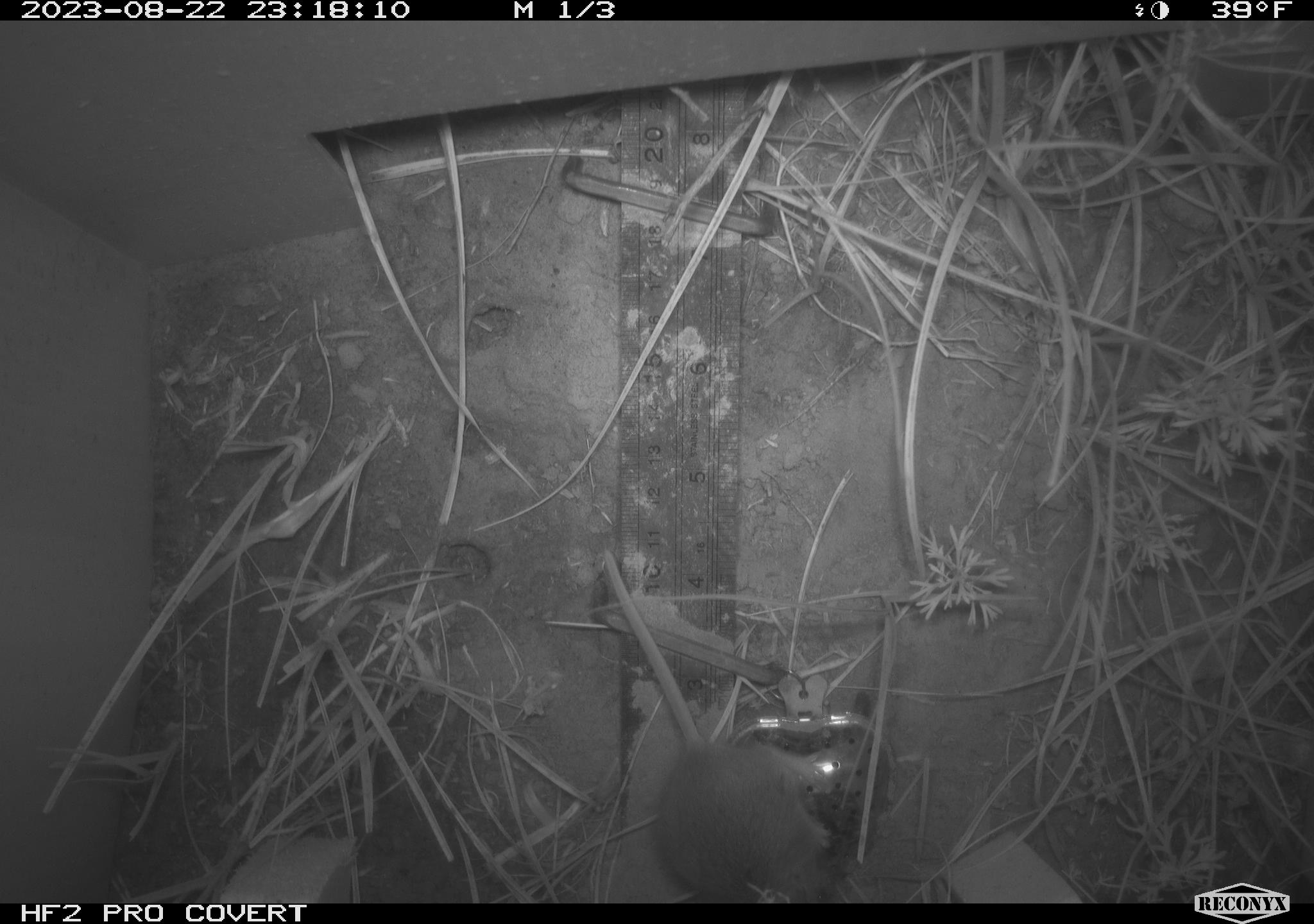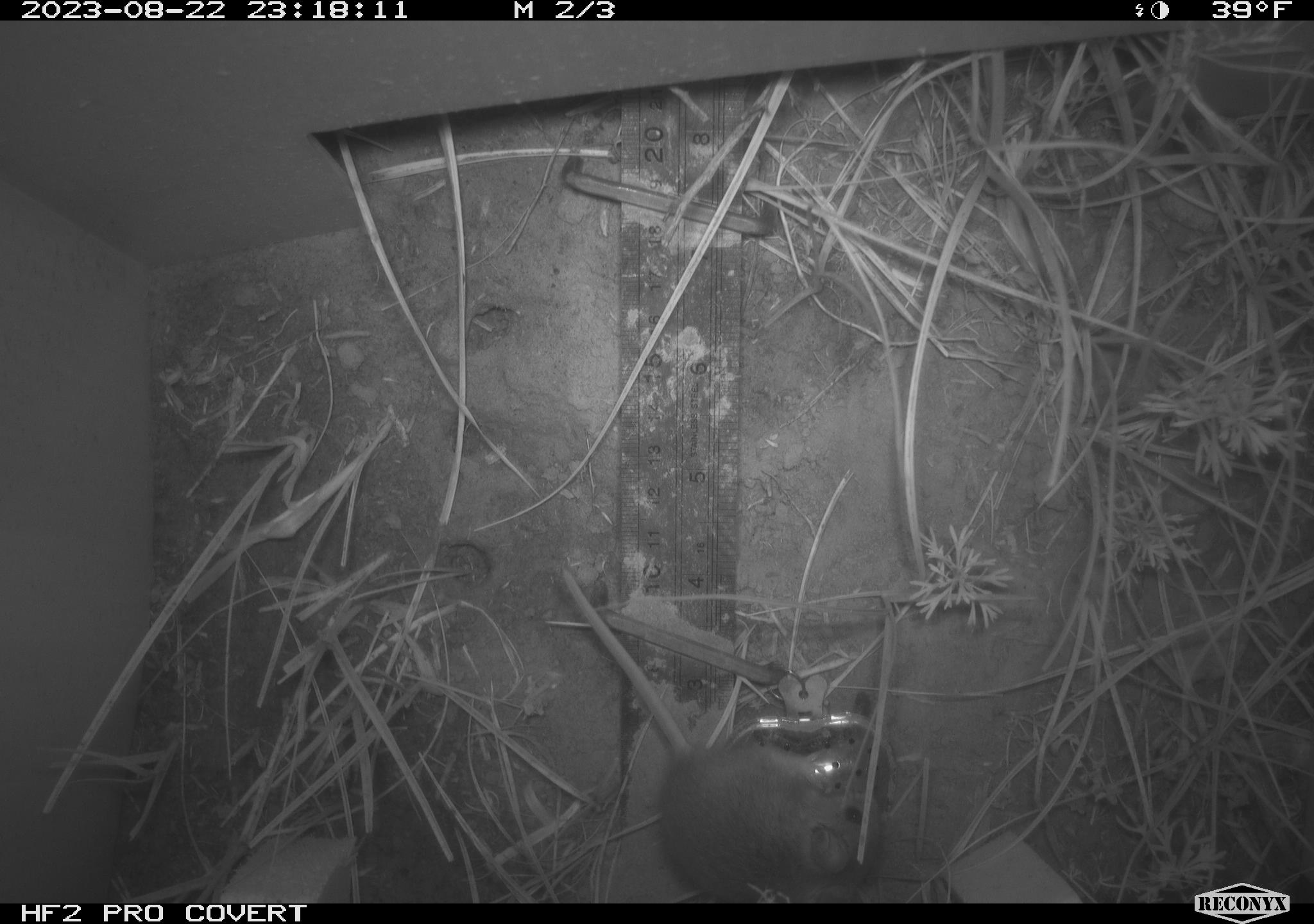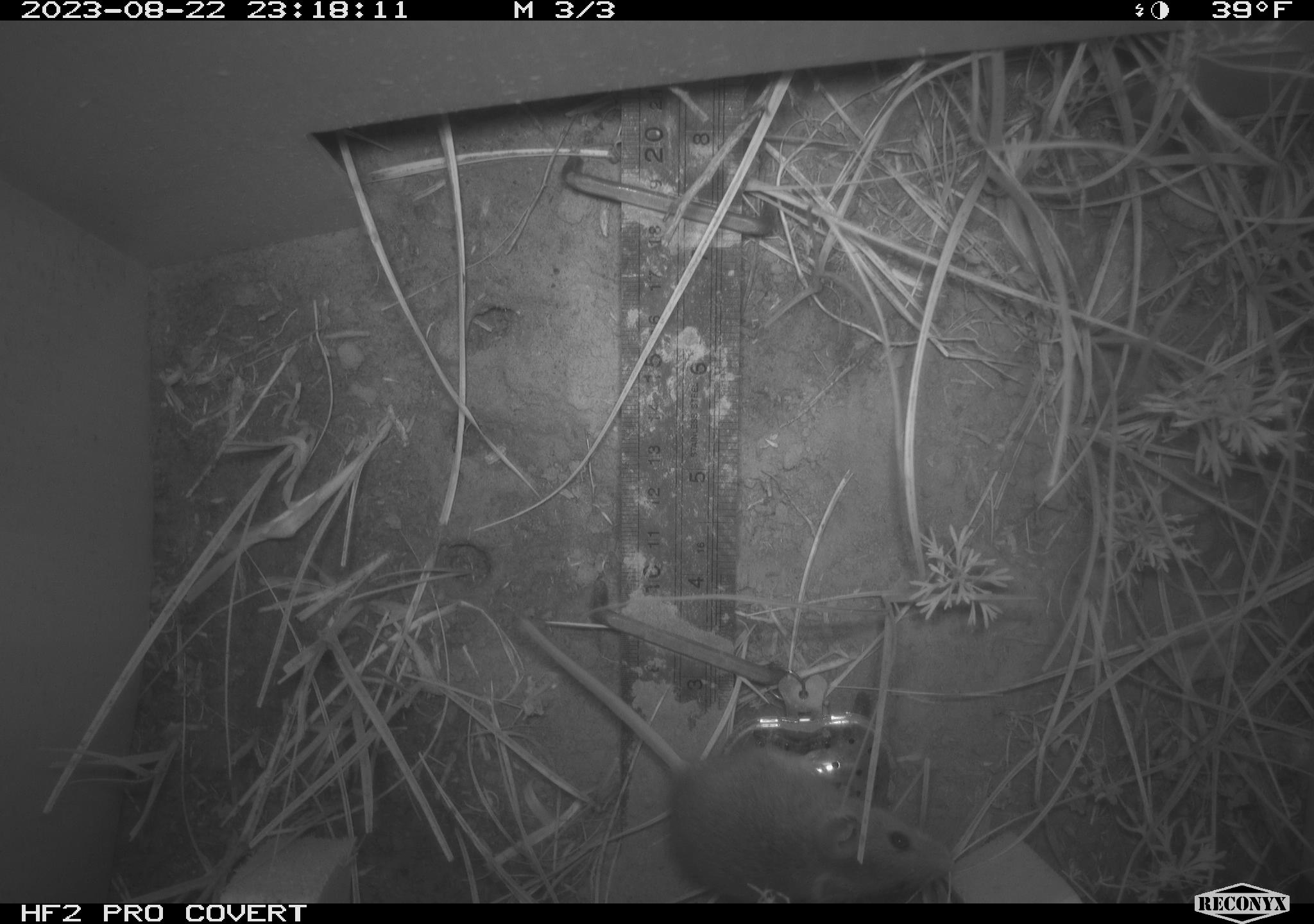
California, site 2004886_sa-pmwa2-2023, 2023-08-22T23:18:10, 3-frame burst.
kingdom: Animalia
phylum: Chordata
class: Mammalia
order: Rodentia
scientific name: Rodentia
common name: mouse species